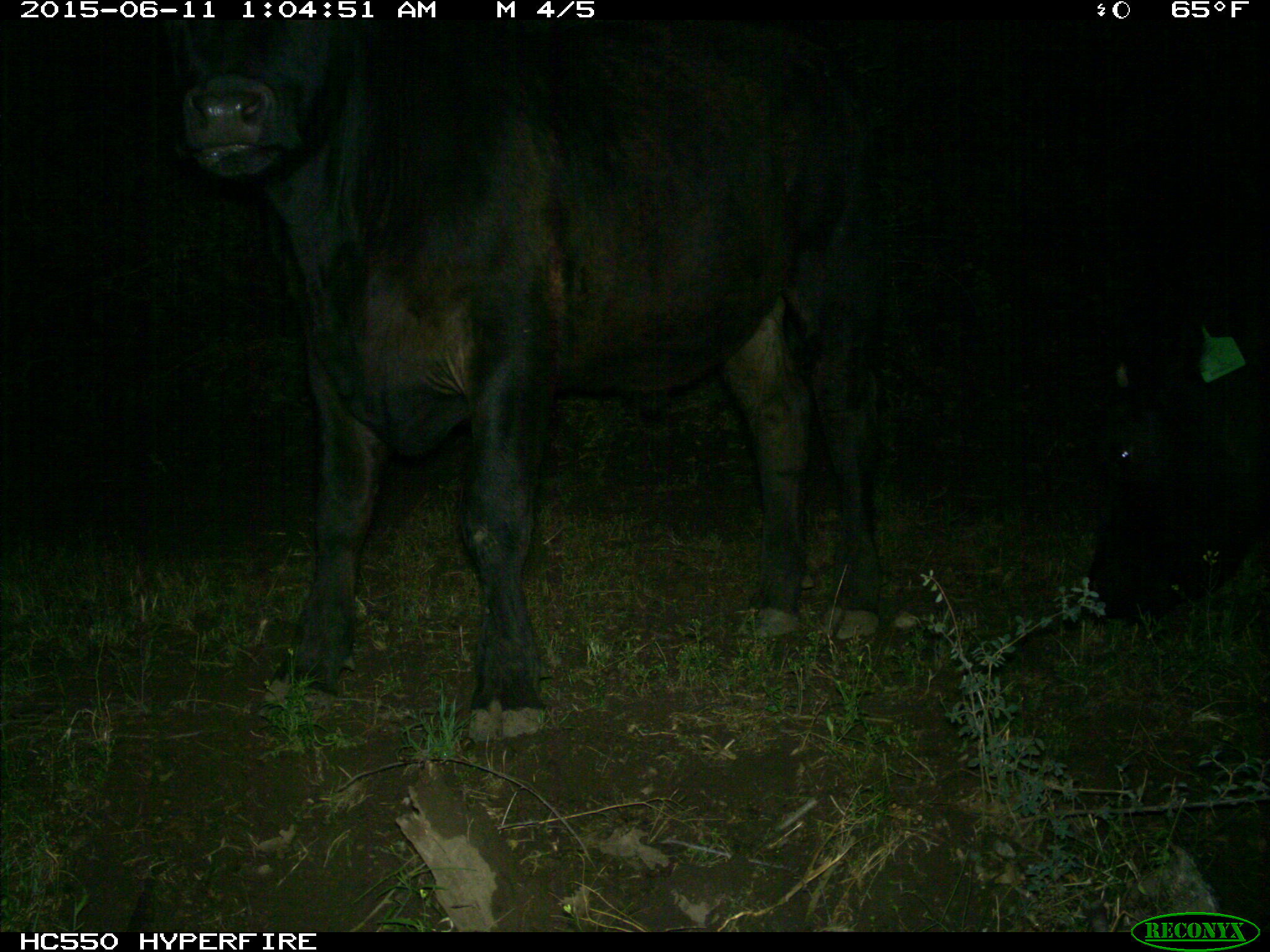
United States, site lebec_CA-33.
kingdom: Animalia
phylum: Chordata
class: Mammalia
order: Artiodactyla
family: Bovidae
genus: Bos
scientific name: Bos taurus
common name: domestic cow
Bos taurus (domestic cow).